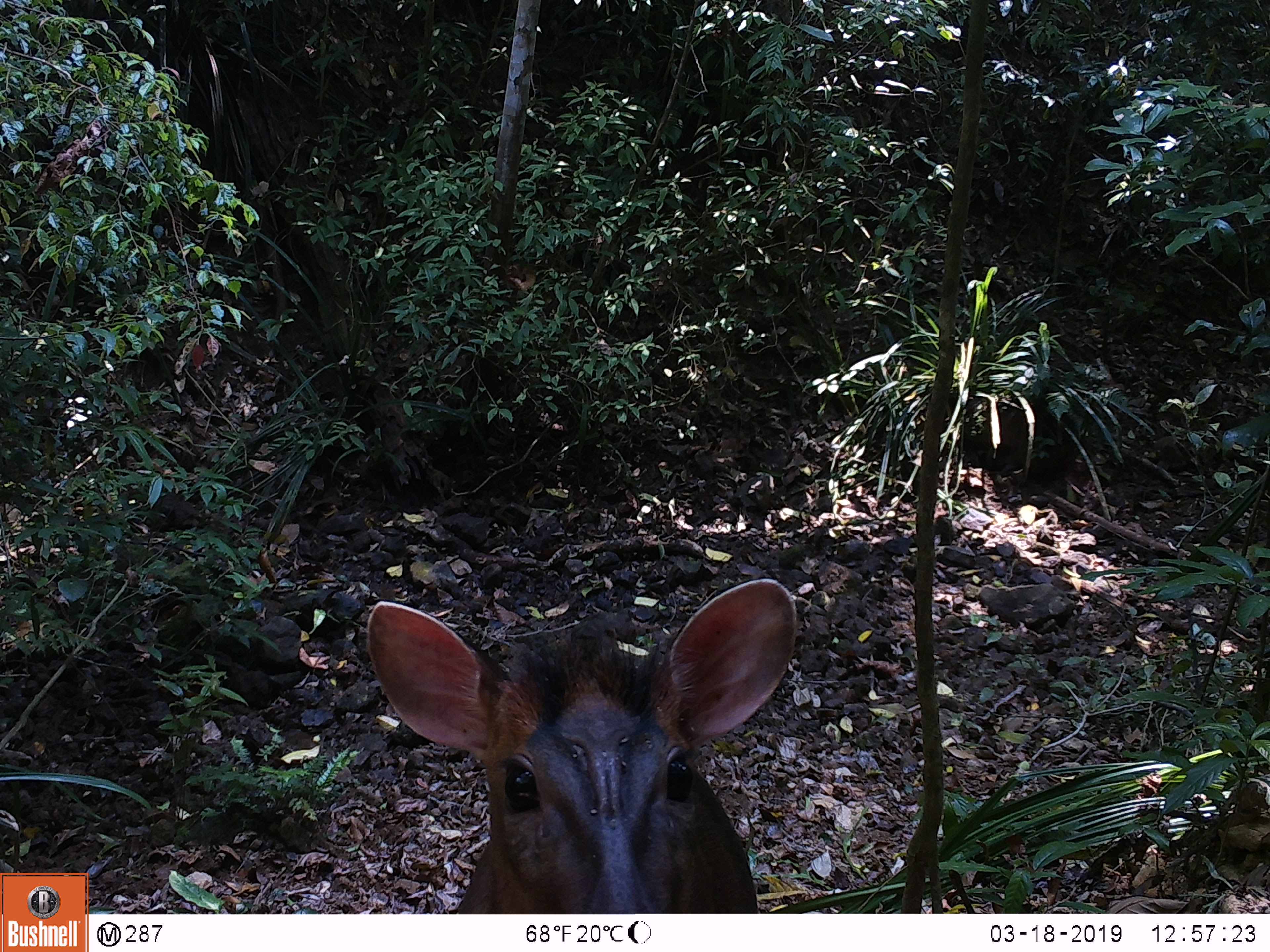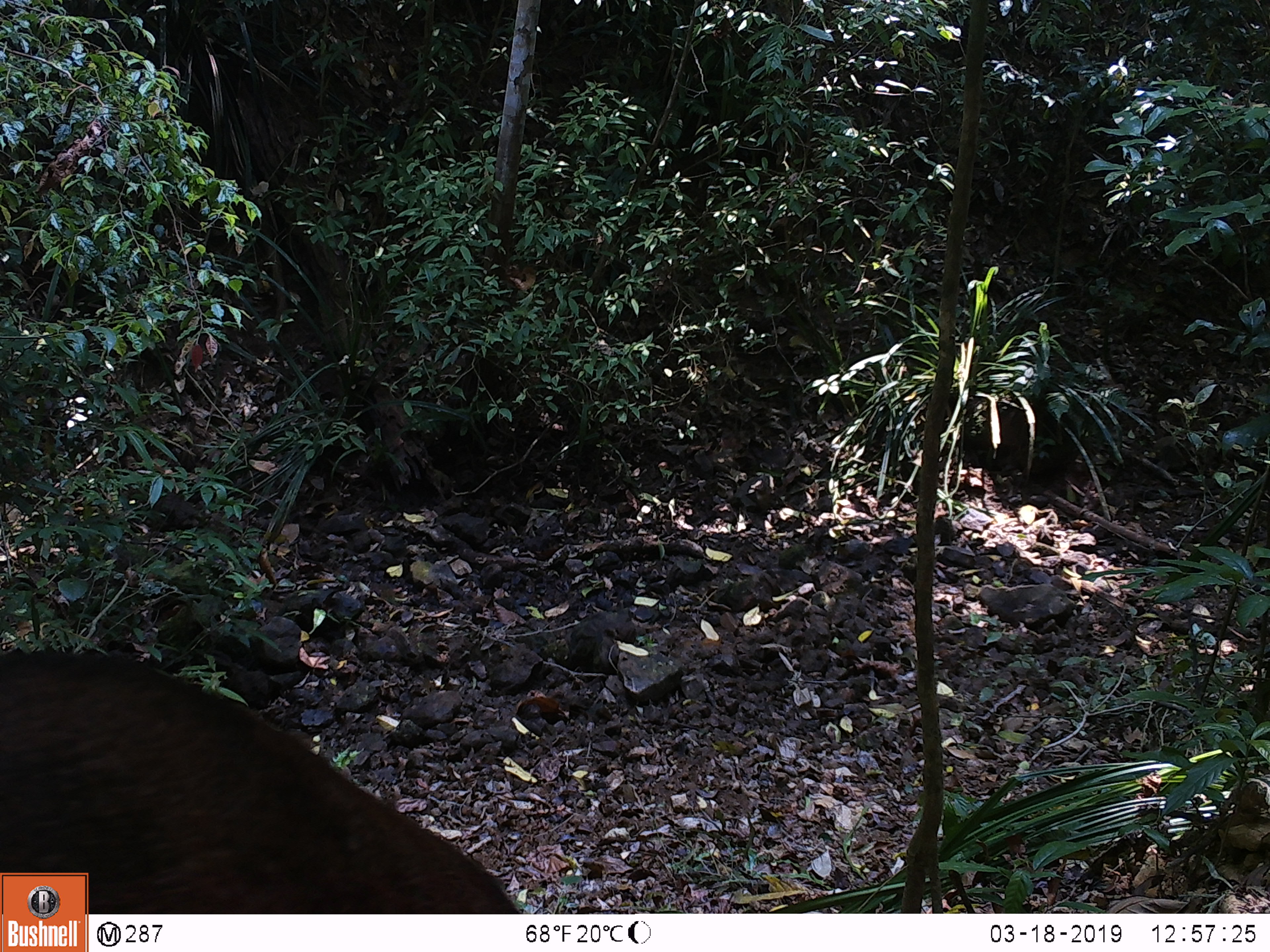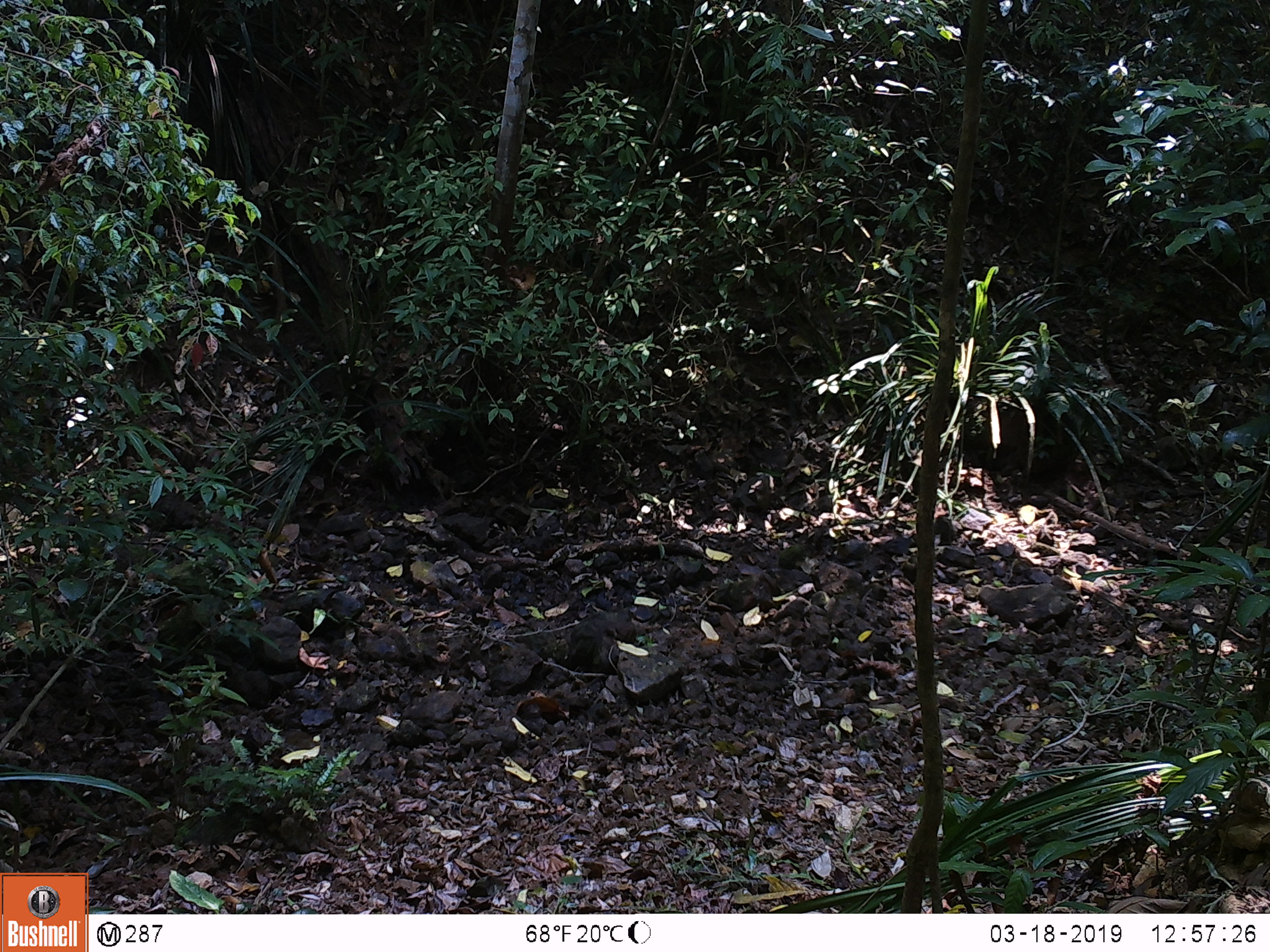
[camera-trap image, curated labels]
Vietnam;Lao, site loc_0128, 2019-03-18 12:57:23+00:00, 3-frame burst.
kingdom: Animalia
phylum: Chordata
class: Mammalia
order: Artiodactyla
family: Cervidae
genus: Muntiacus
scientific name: Muntiacus rooseveltorum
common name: roosevelt's muntjac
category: roosevelts muntjac group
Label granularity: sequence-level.